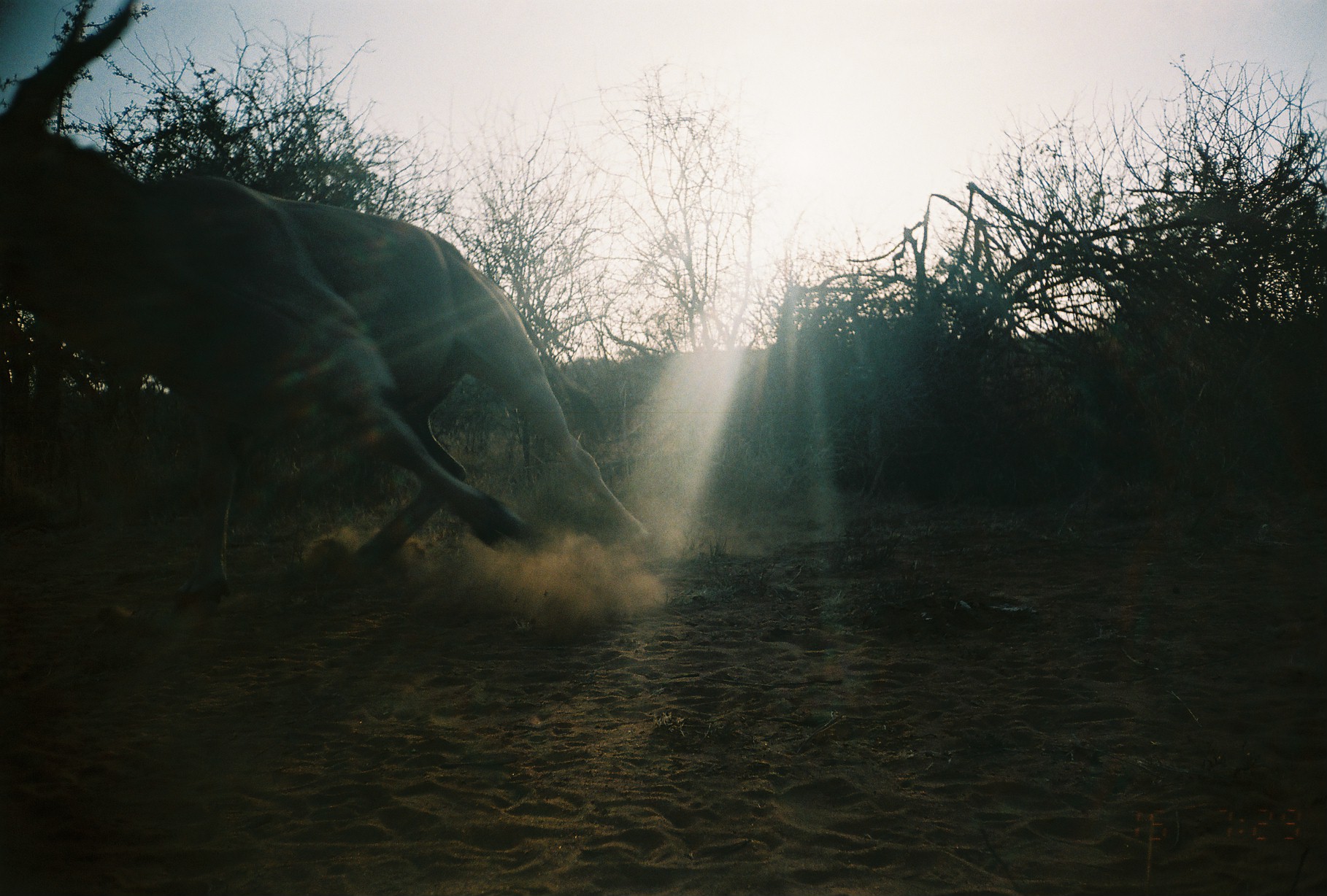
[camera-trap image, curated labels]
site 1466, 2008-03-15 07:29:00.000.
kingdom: Animalia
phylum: Chordata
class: Mammalia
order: Artiodactyla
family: Bovidae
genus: Tragelaphus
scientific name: Tragelaphus oryx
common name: eland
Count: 1.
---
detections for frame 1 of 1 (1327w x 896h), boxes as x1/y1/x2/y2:
tragelaphus oryx: 0/0/650/617